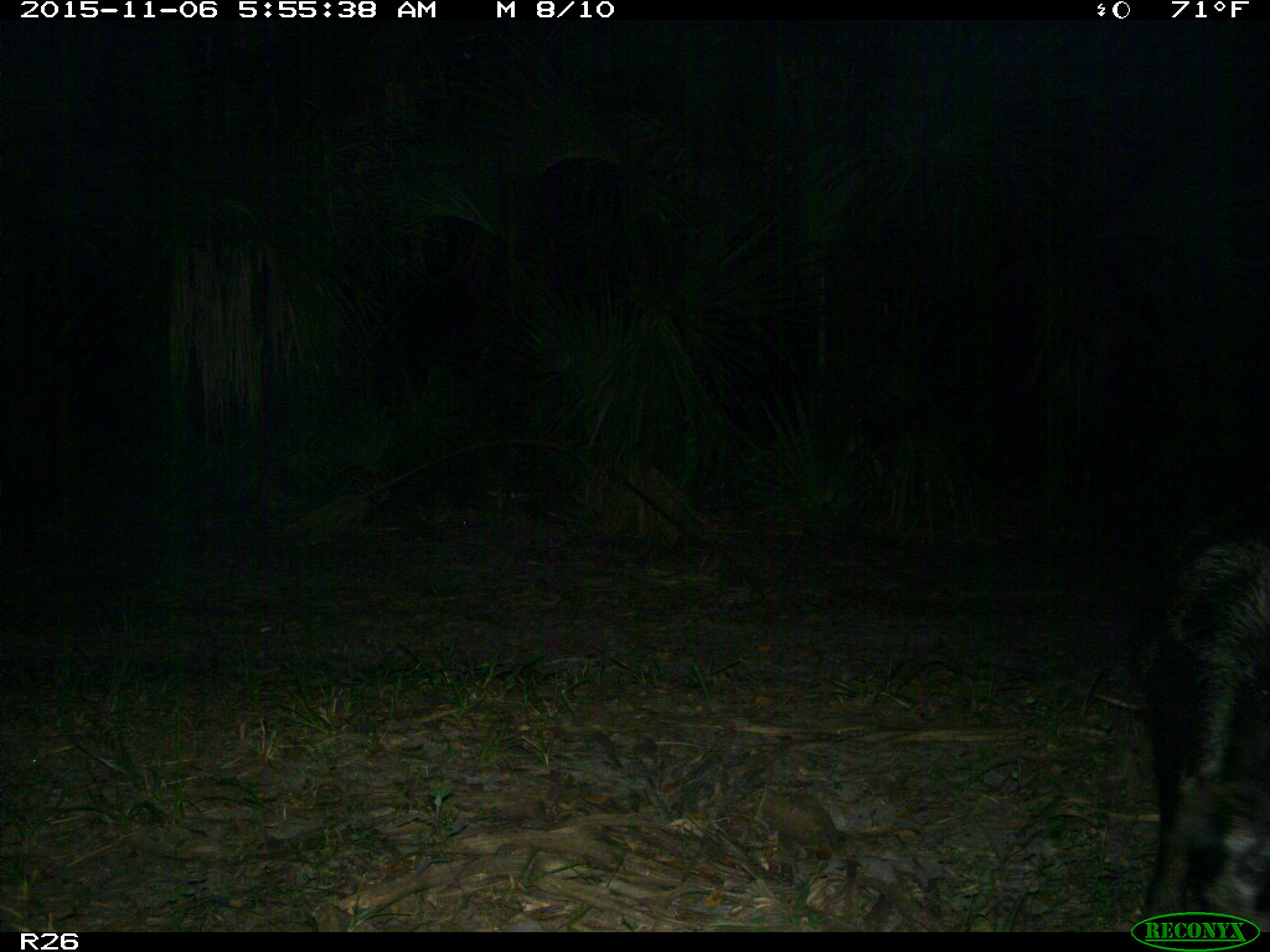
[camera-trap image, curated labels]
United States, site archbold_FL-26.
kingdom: Animalia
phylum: Chordata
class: Mammalia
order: Artiodactyla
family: Suidae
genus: Sus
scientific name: Sus scrofa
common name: wild boar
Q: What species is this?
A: Sus scrofa (wild boar).